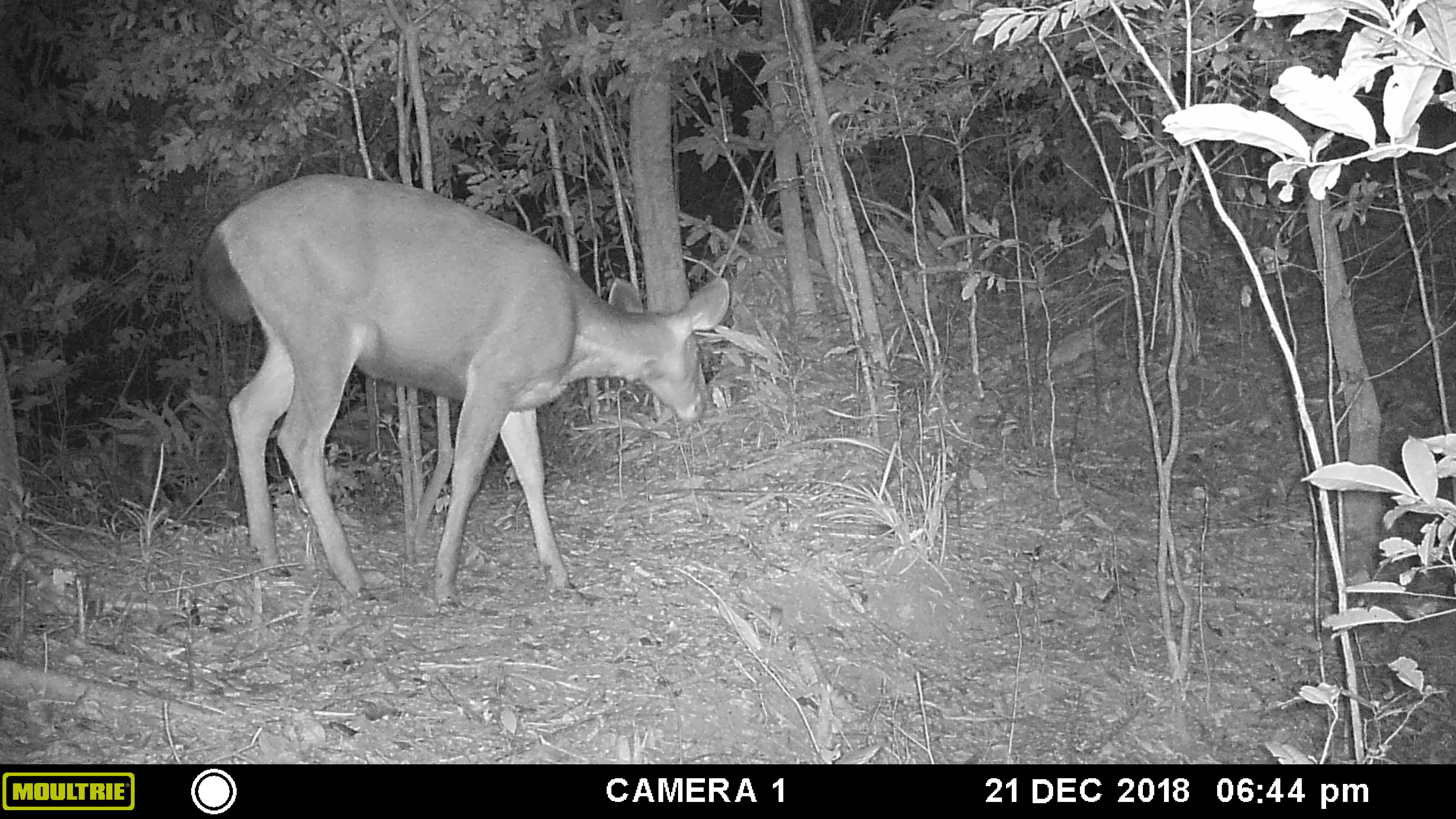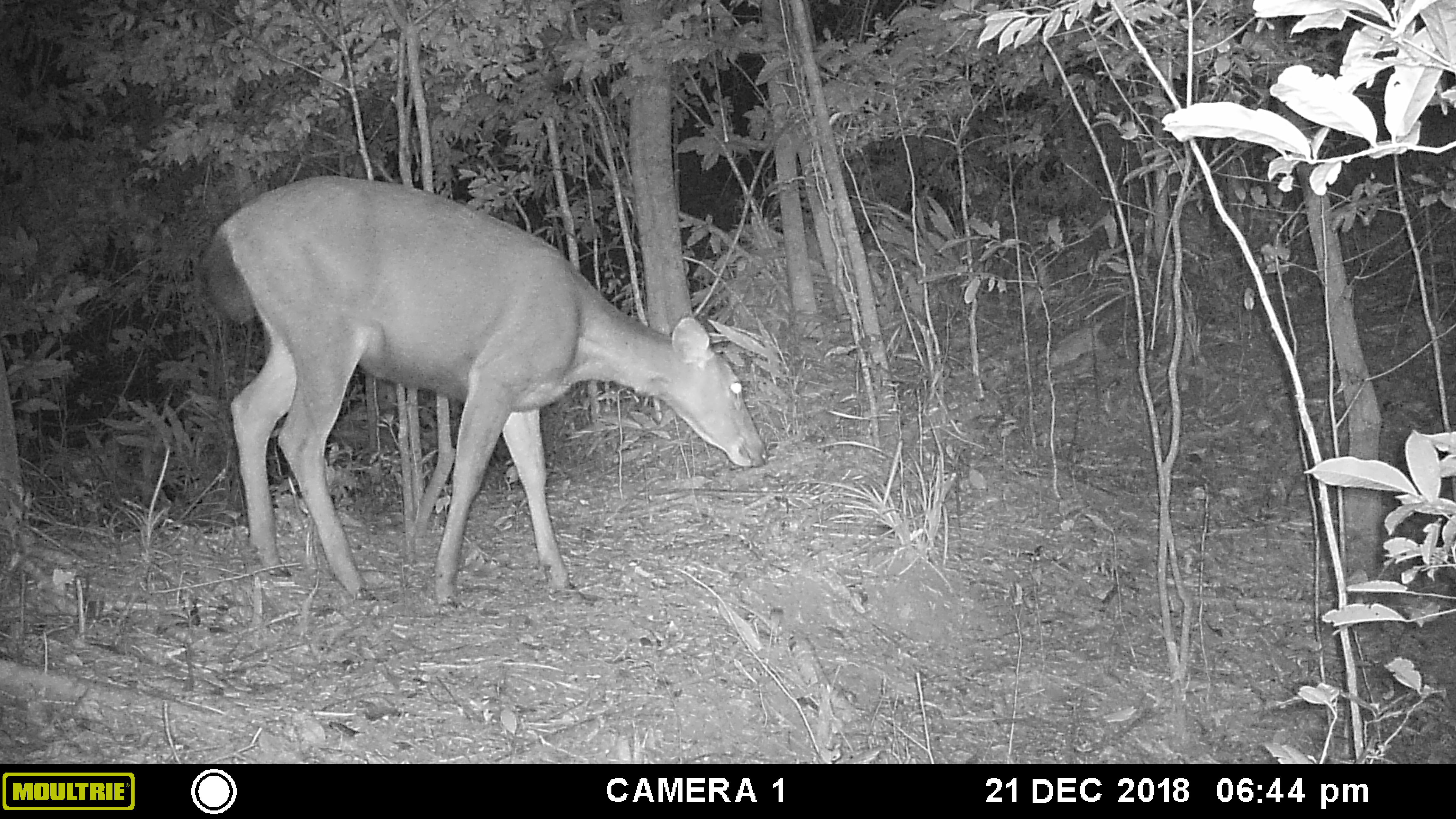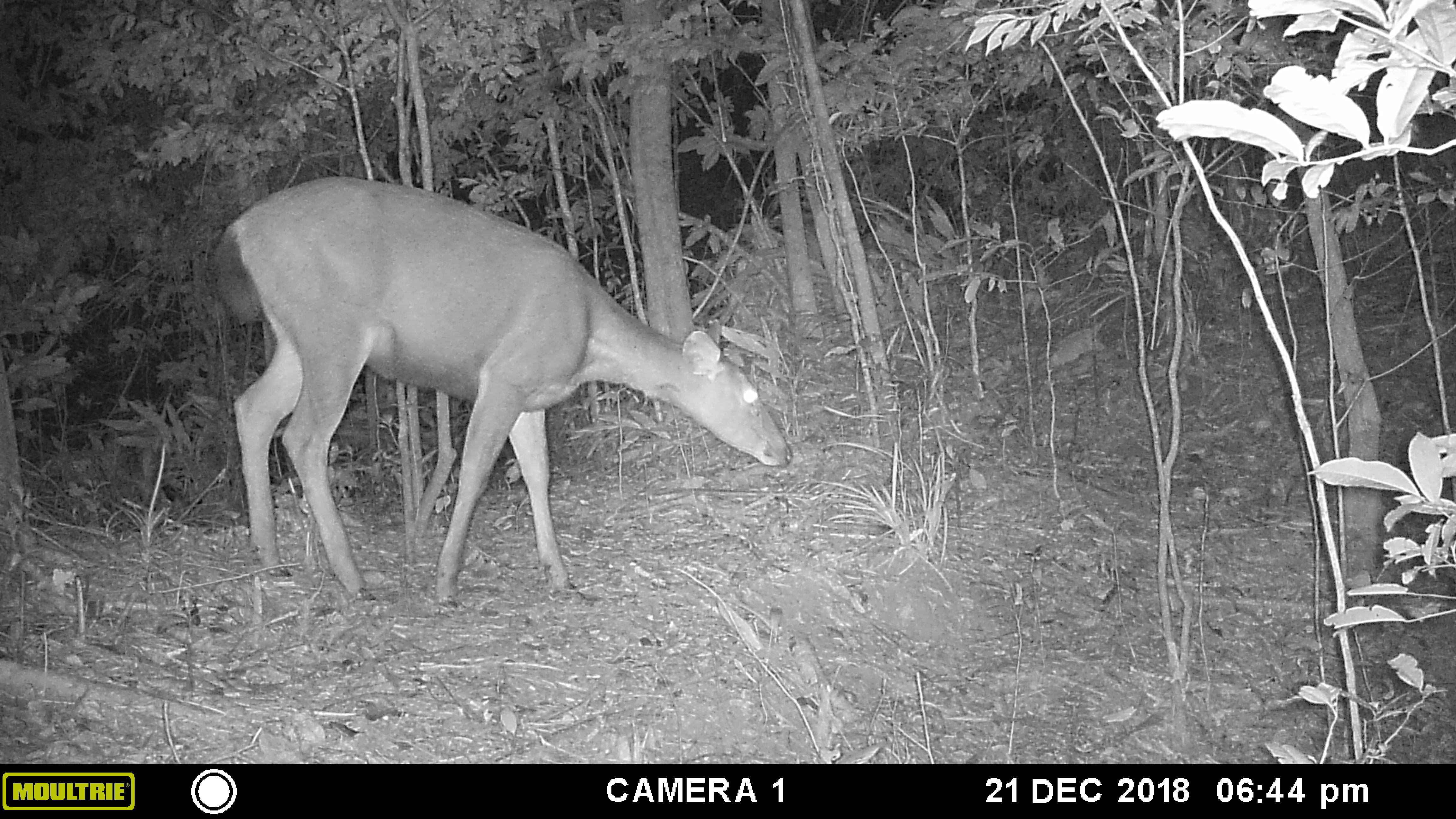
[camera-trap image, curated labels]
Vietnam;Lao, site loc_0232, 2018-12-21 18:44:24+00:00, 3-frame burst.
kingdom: Animalia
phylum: Chordata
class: Mammalia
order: Artiodactyla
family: Cervidae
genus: Rusa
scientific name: Rusa unicolor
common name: sambar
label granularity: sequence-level